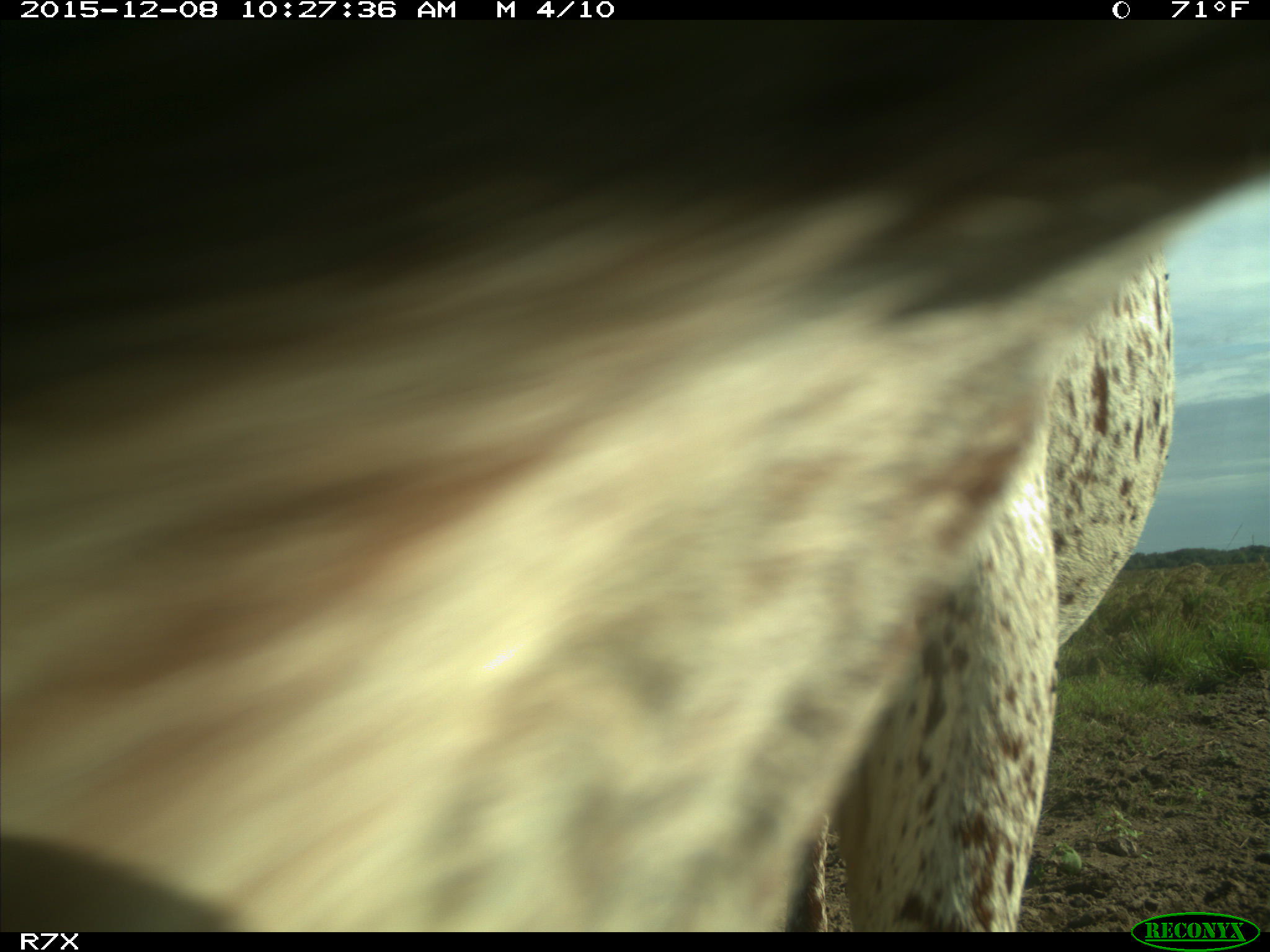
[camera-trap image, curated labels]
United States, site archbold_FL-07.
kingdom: Animalia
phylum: Chordata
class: Mammalia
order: Artiodactyla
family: Bovidae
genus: Bos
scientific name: Bos taurus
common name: domestic cow